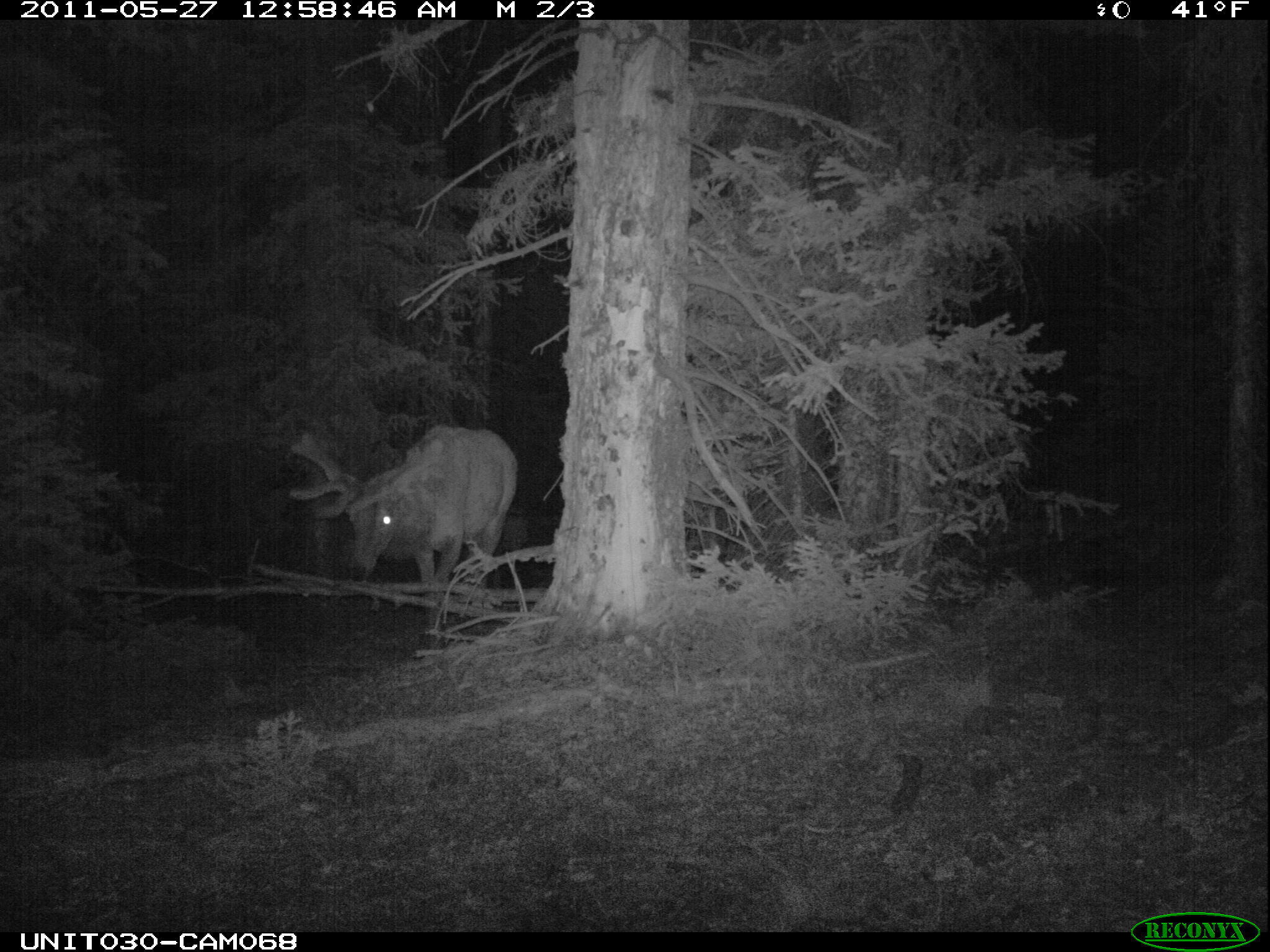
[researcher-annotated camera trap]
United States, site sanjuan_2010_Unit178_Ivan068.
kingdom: Animalia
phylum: Chordata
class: Mammalia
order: Artiodactyla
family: Cervidae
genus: Cervus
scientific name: Cervus elaphus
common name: red deer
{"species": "Cervus elaphus (red deer)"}